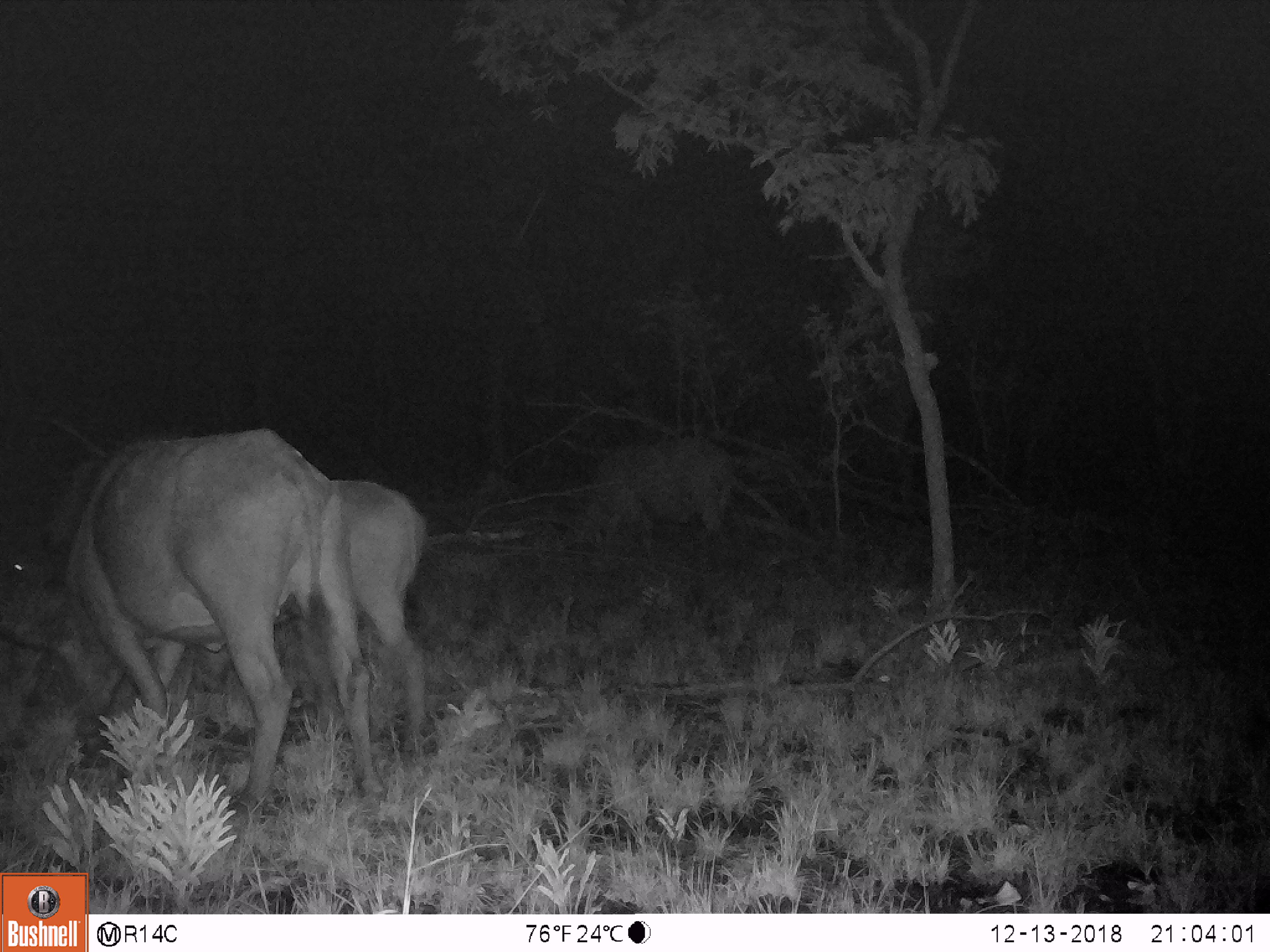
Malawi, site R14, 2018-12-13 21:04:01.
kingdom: Animalia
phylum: Chordata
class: Mammalia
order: Artiodactyla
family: Bovidae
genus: Syncerus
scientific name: Syncerus caffer caffer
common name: cape buffalo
Cape buffalo (Syncerus caffer caffer), count 3.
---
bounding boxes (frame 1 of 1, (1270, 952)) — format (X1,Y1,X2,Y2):
cape buffalo: (24,426,405,815); (312,465,445,754); (563,433,740,554)